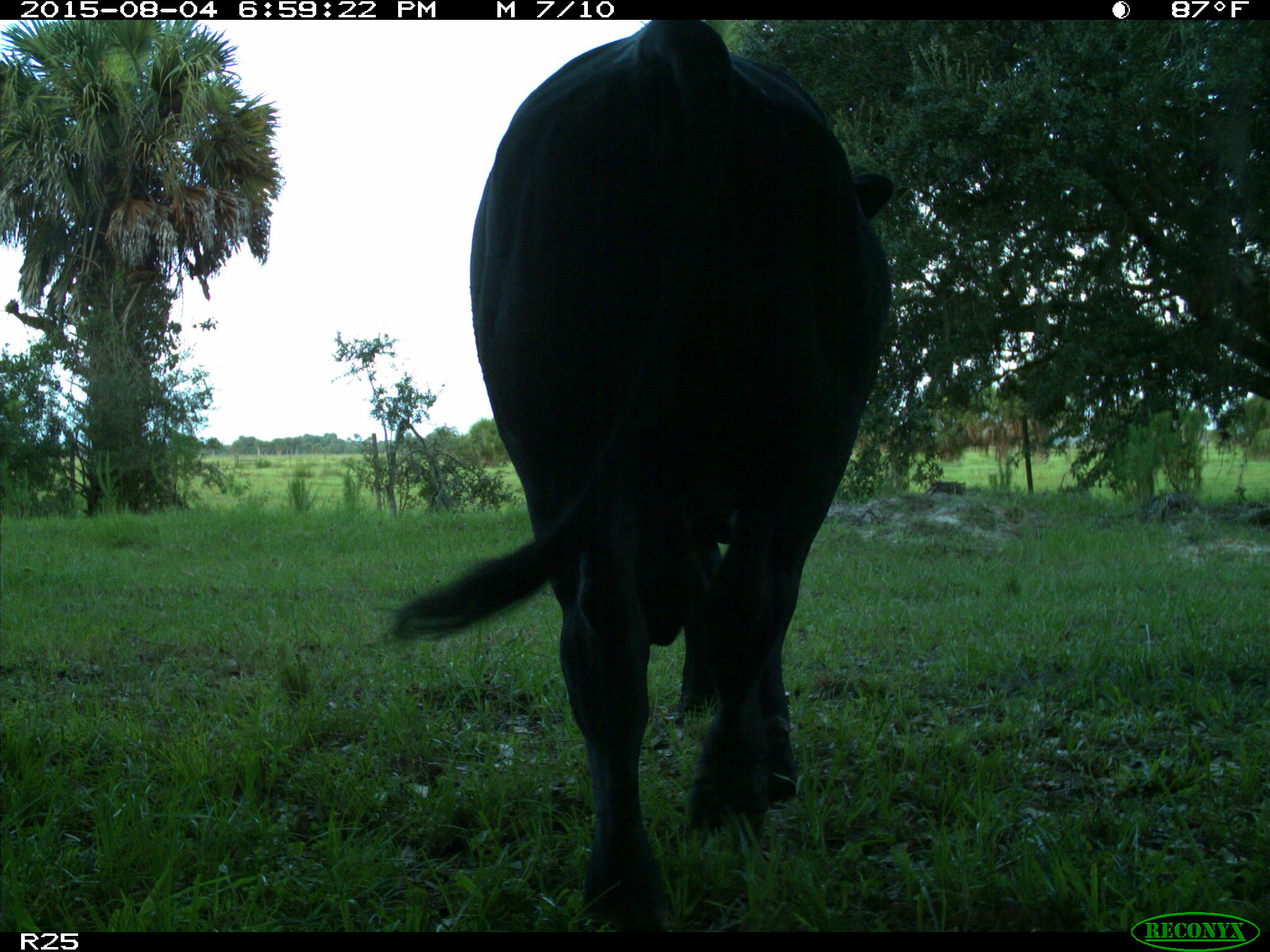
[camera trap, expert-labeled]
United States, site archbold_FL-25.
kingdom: Animalia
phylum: Chordata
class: Mammalia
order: Artiodactyla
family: Bovidae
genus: Bos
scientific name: Bos taurus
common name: domestic cow